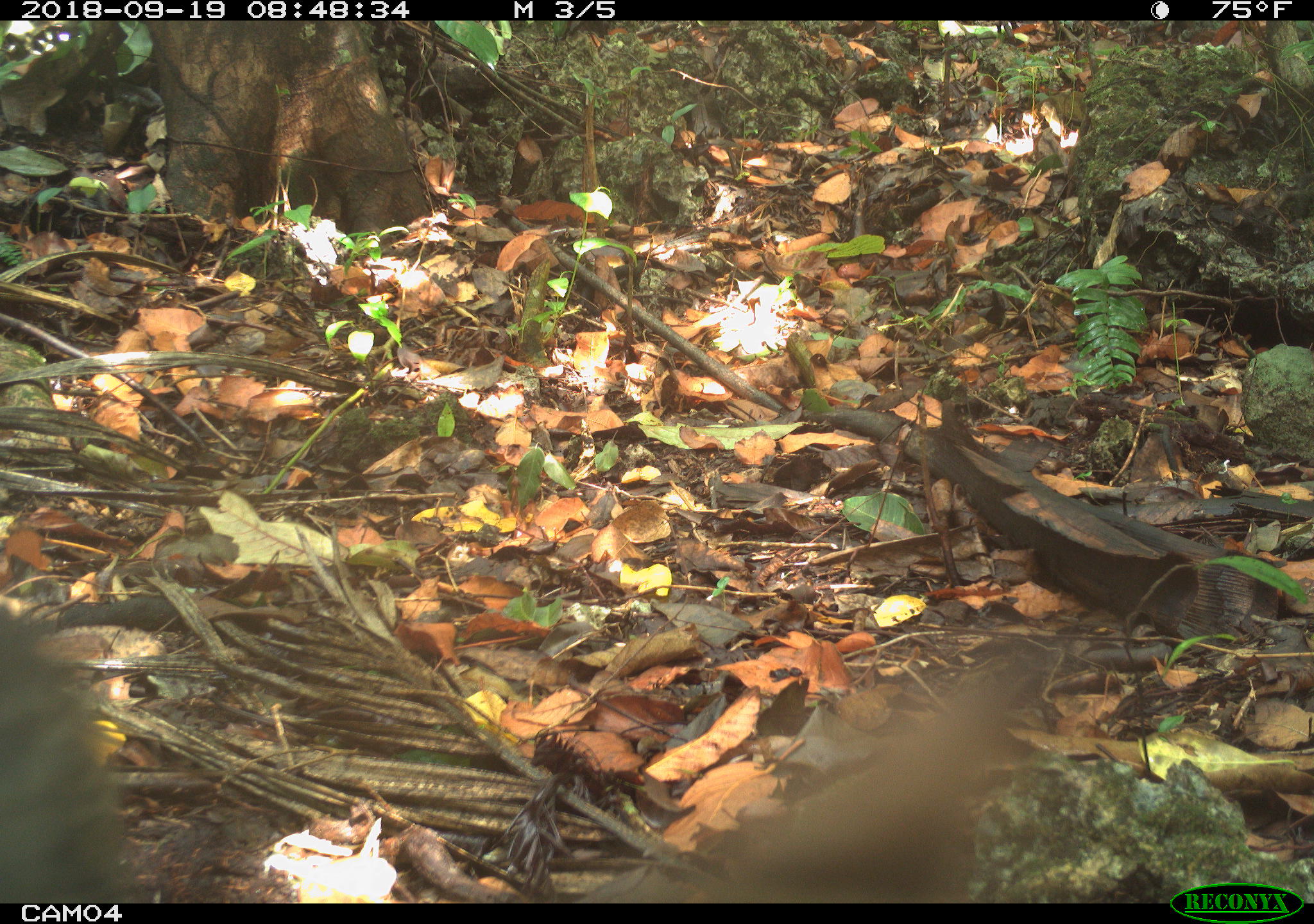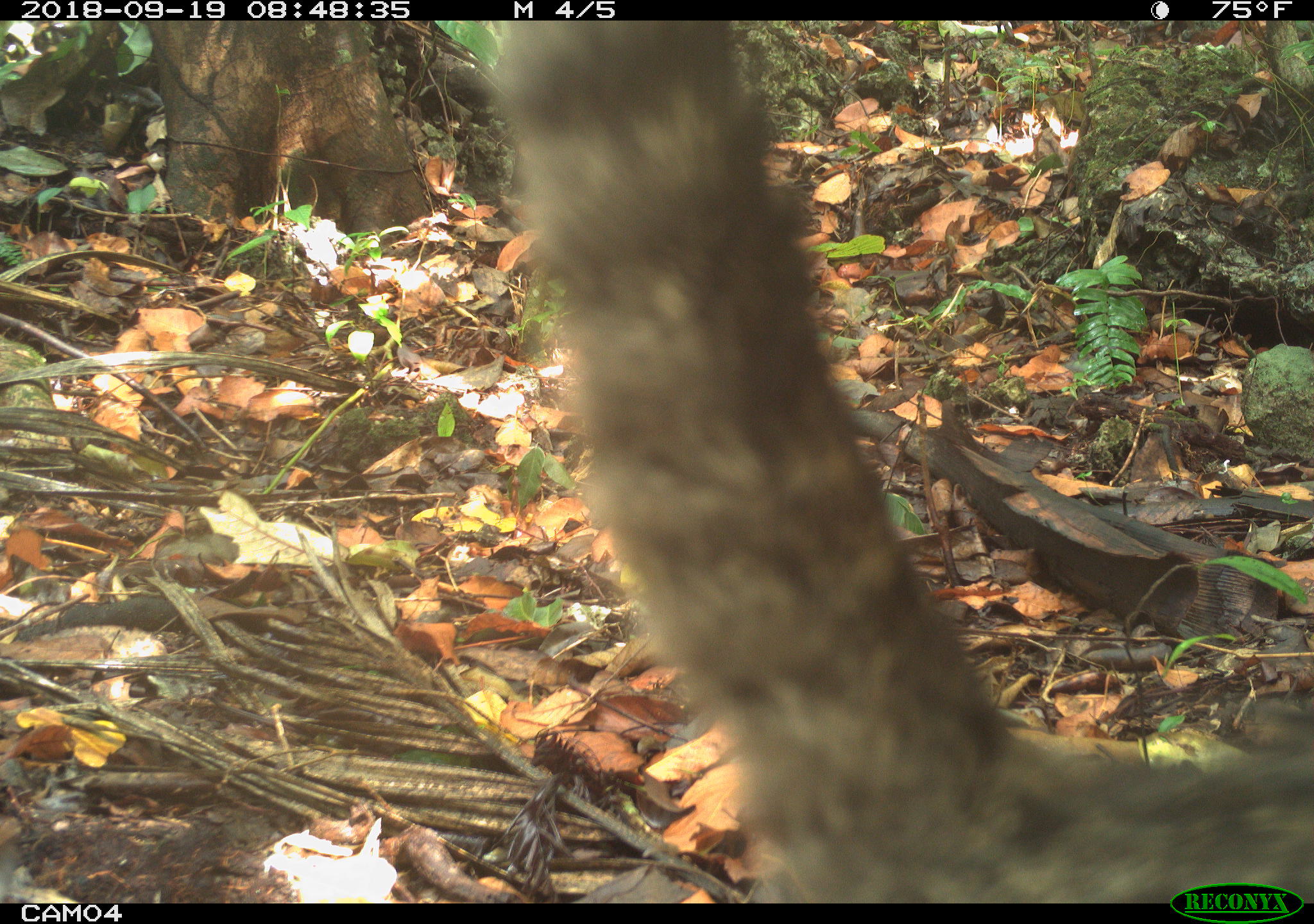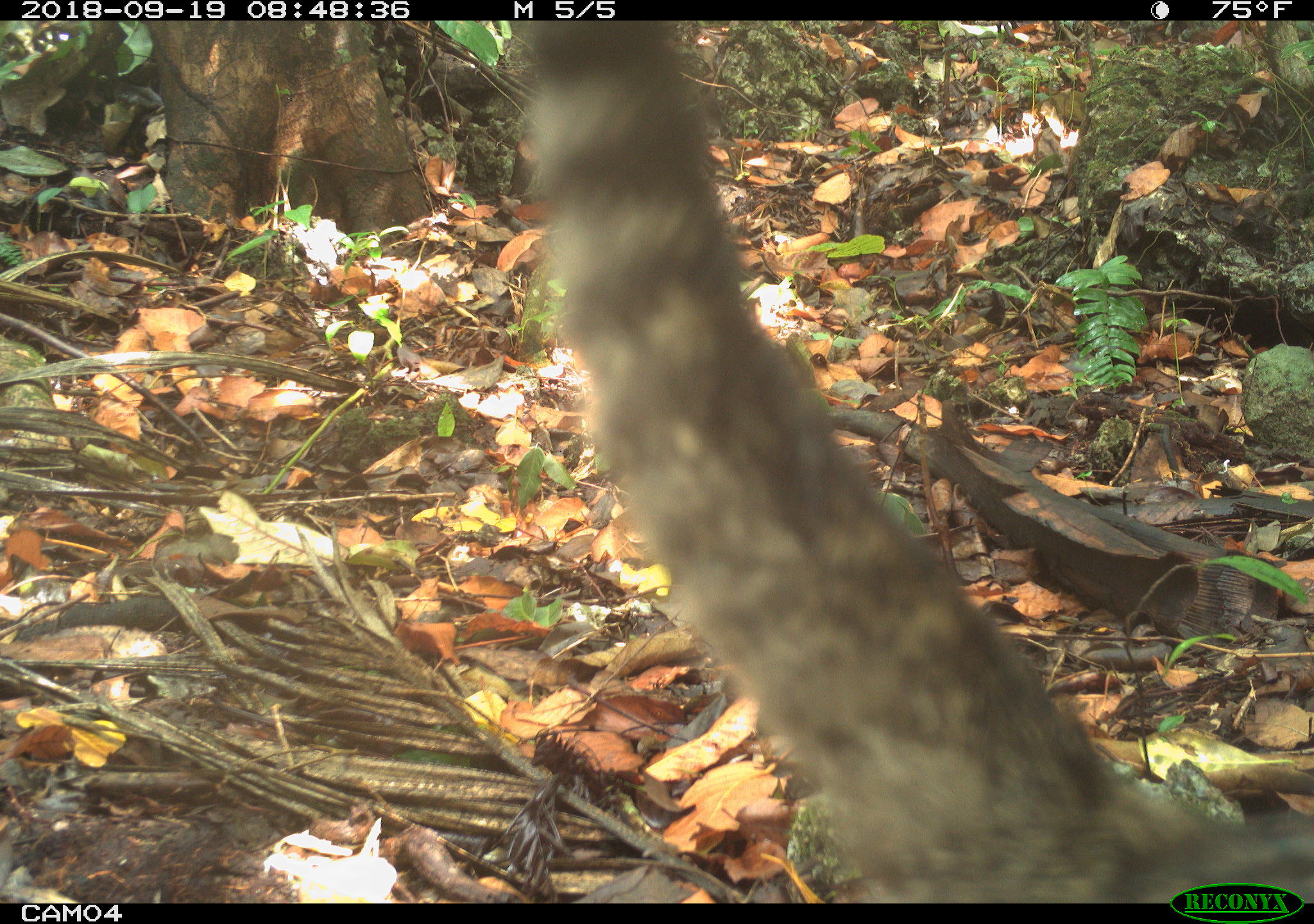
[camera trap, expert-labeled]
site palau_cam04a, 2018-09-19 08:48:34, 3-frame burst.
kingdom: Animalia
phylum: Chordata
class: Mammalia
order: Carnivora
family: Felidae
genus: Felis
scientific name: Felis catus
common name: cat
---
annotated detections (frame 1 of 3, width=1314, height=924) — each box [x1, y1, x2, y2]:
cat: [0, 579, 1079, 903]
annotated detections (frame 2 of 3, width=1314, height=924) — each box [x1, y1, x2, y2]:
cat: [485, 24, 1314, 914]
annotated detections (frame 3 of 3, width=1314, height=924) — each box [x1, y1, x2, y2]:
cat: [502, 29, 1314, 905]